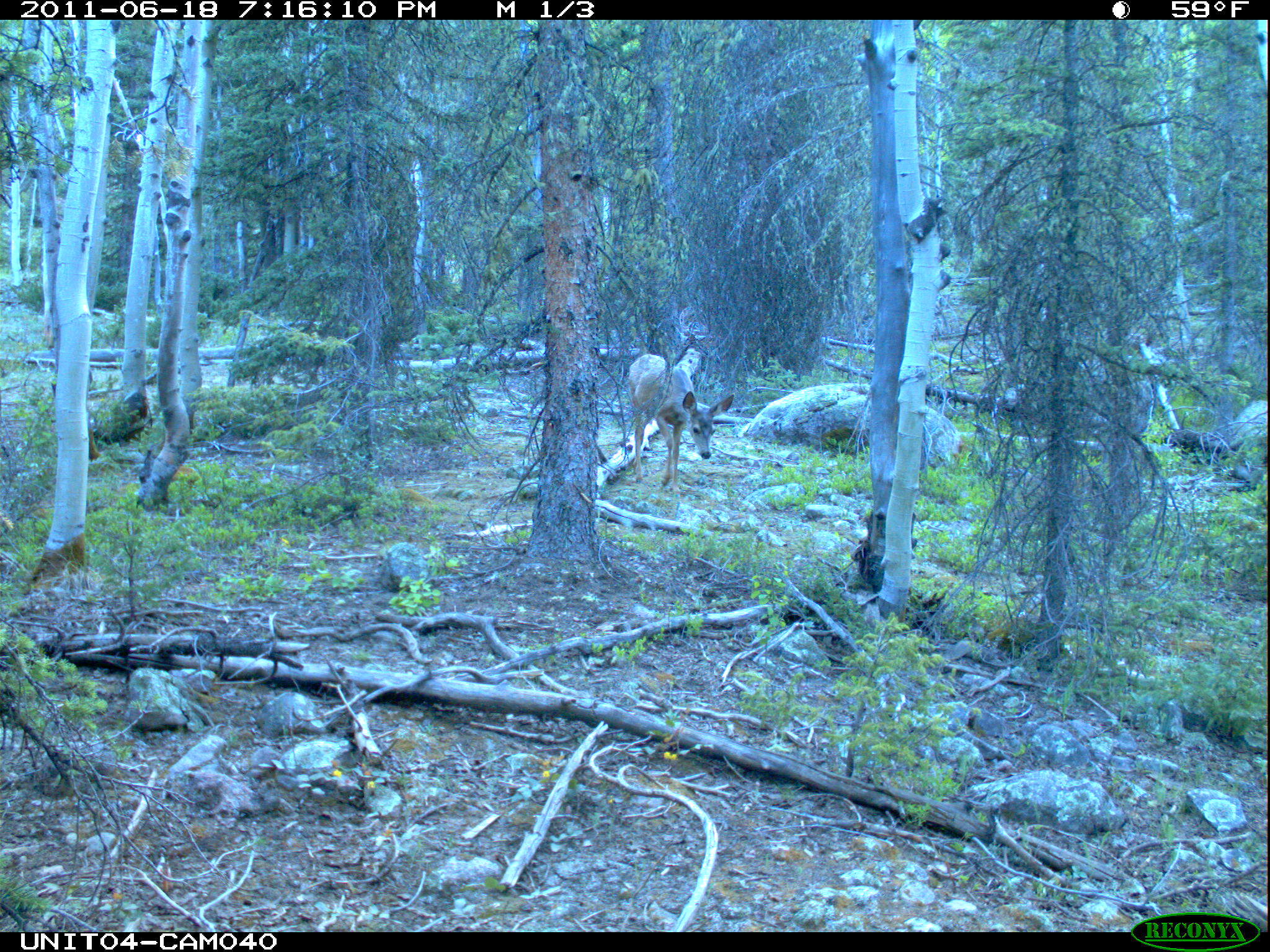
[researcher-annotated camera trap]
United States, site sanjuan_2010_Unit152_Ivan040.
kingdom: Animalia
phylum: Chordata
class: Mammalia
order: Artiodactyla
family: Cervidae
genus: Odocoileus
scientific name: Odocoileus hemionus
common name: mule deer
Odocoileus hemionus (mule deer).